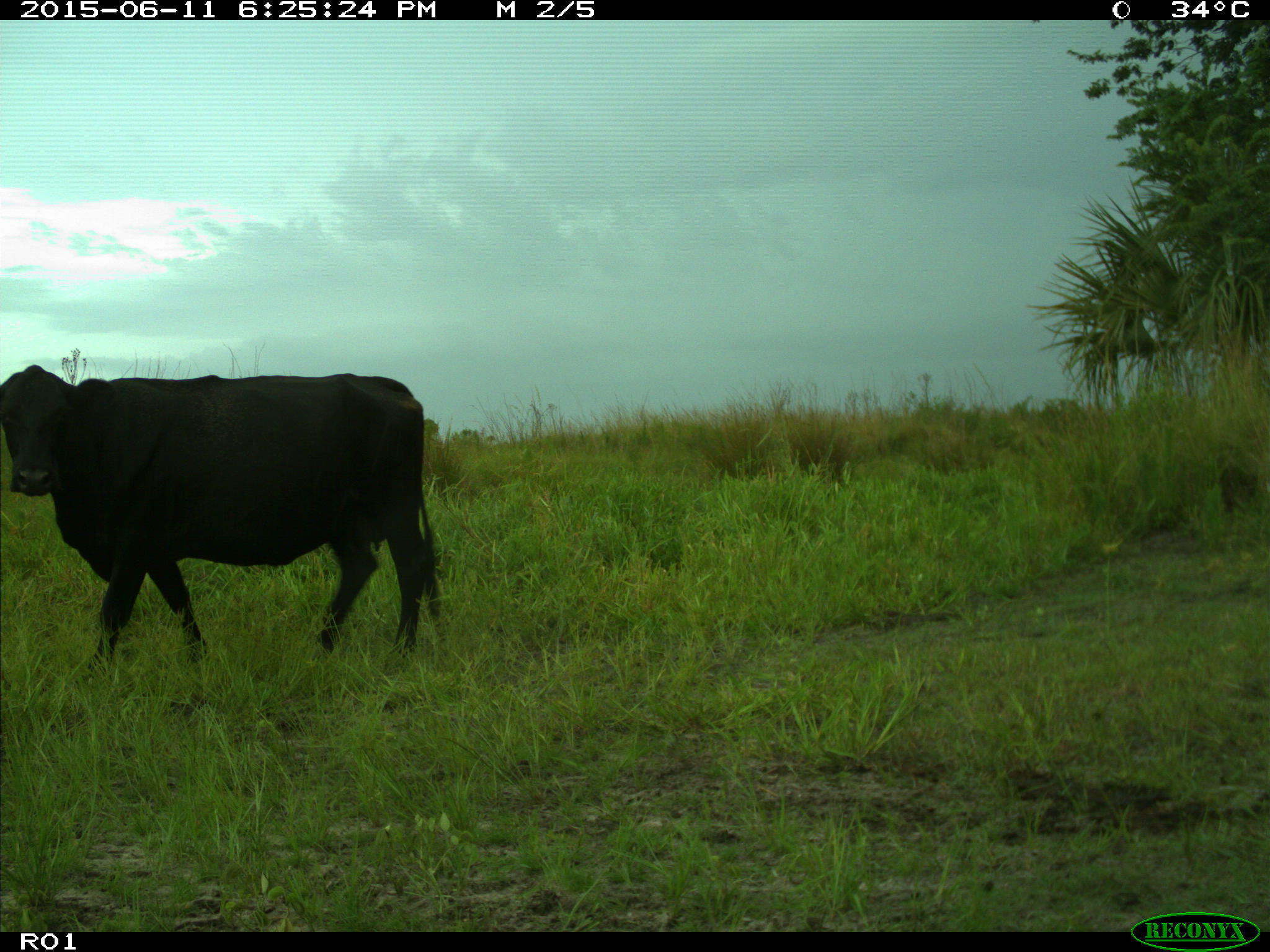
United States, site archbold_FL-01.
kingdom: Animalia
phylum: Chordata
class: Mammalia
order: Artiodactyla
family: Bovidae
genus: Bos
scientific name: Bos taurus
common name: domestic cow